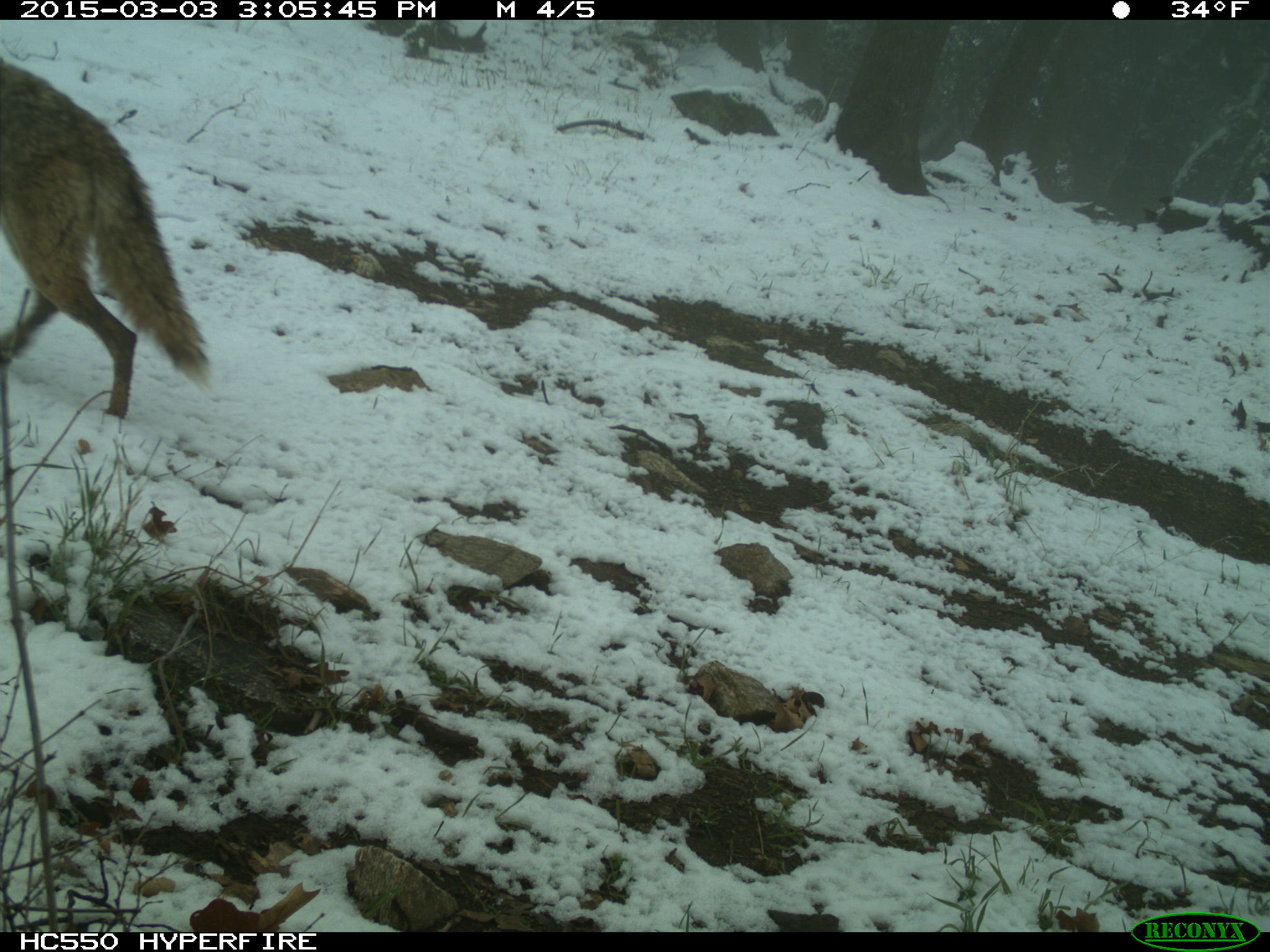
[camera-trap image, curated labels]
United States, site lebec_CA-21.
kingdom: Animalia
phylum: Chordata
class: Mammalia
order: Carnivora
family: Canidae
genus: Canis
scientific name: Canis latrans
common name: coyote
Canis latrans (coyote).